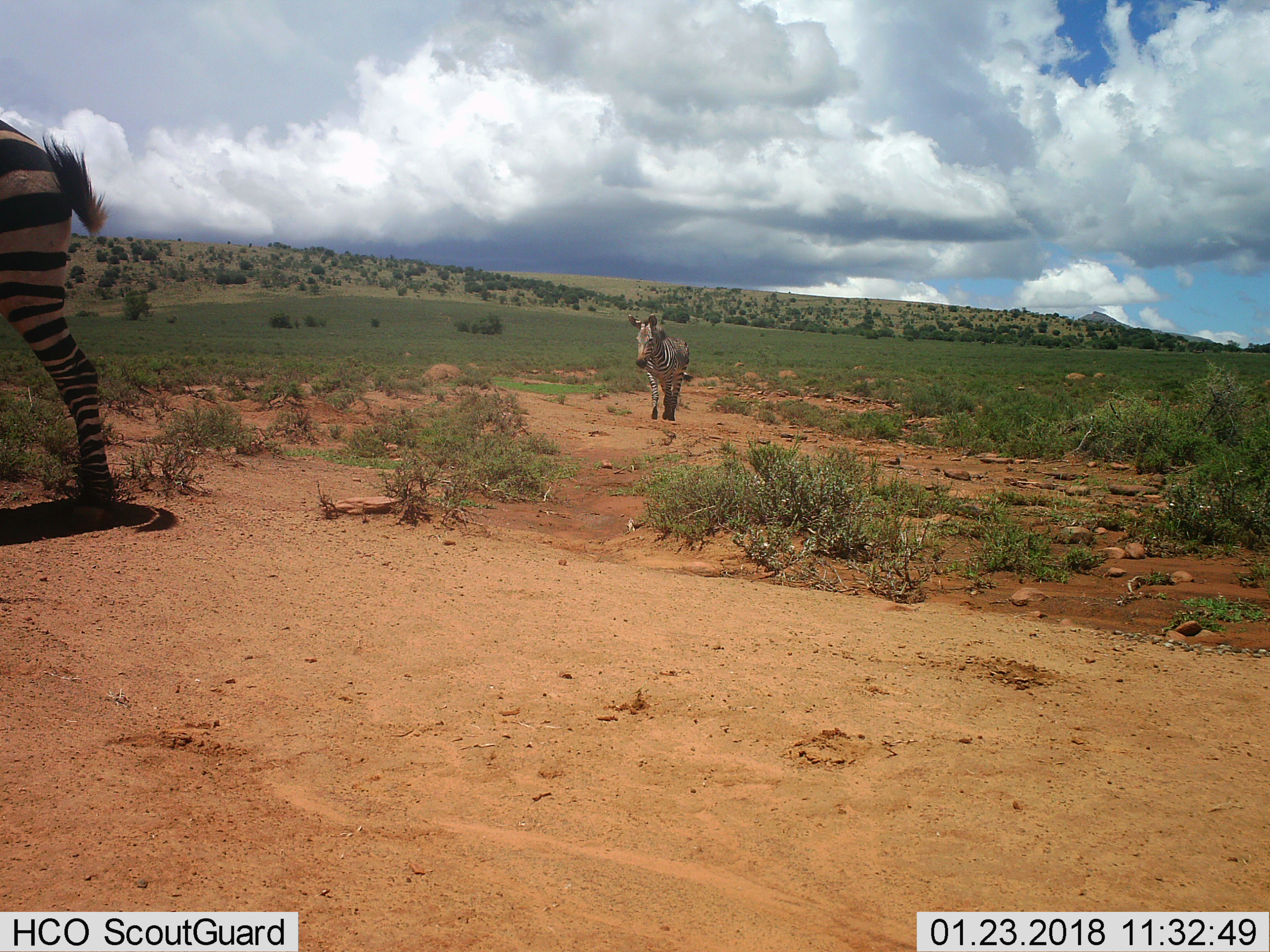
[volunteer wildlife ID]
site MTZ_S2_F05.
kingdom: Animalia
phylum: Chordata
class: Mammalia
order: Perissodactyla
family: Equidae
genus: Equus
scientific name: Equus zebra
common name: mountain zebra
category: zebramountain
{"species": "zebramountain (mountain zebra) (Equus zebra)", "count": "2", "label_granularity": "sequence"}